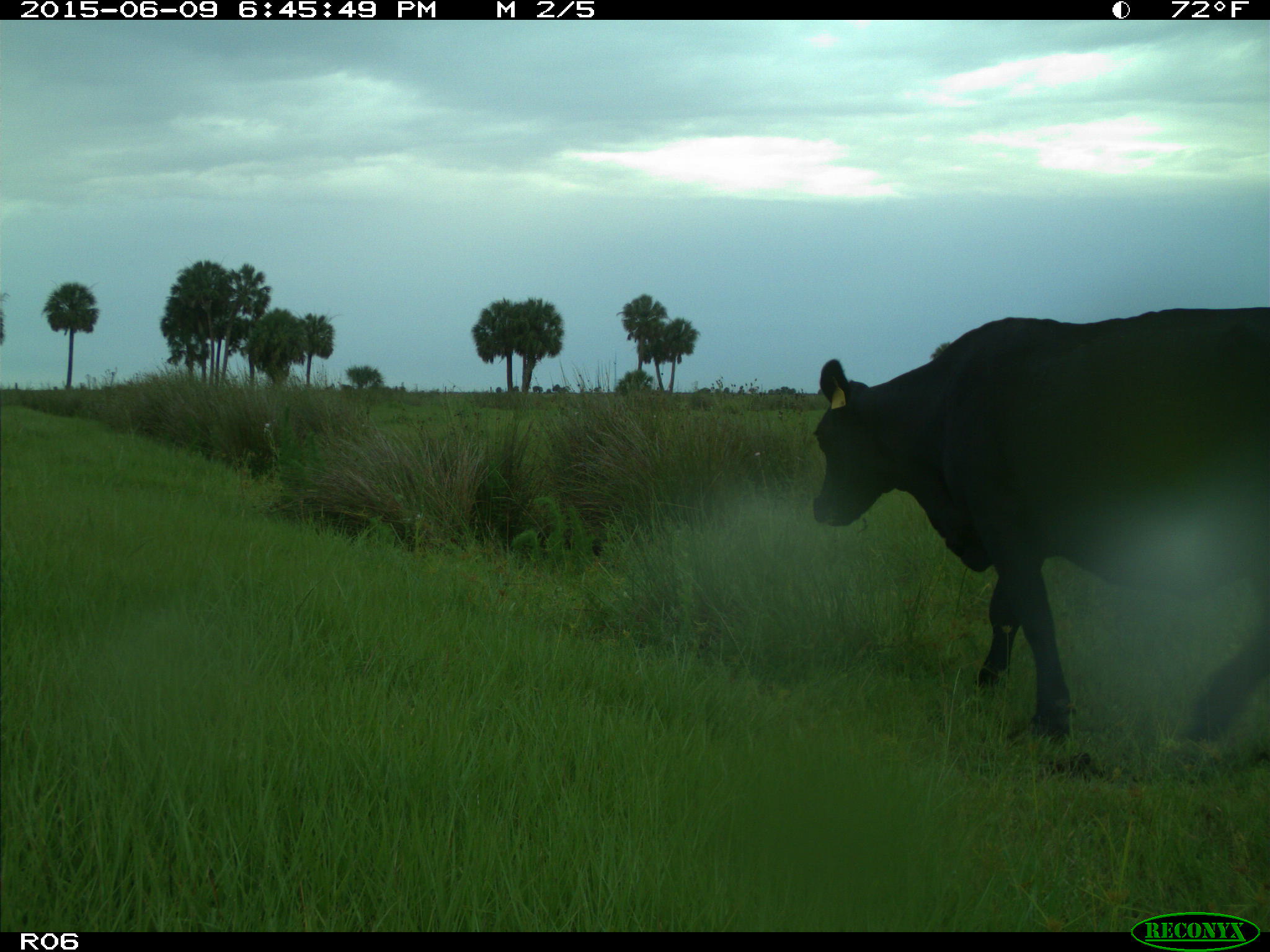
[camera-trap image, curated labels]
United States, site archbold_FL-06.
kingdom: Animalia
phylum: Chordata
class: Mammalia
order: Artiodactyla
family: Bovidae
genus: Bos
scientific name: Bos taurus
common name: domestic cow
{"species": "Bos taurus (domestic cow)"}